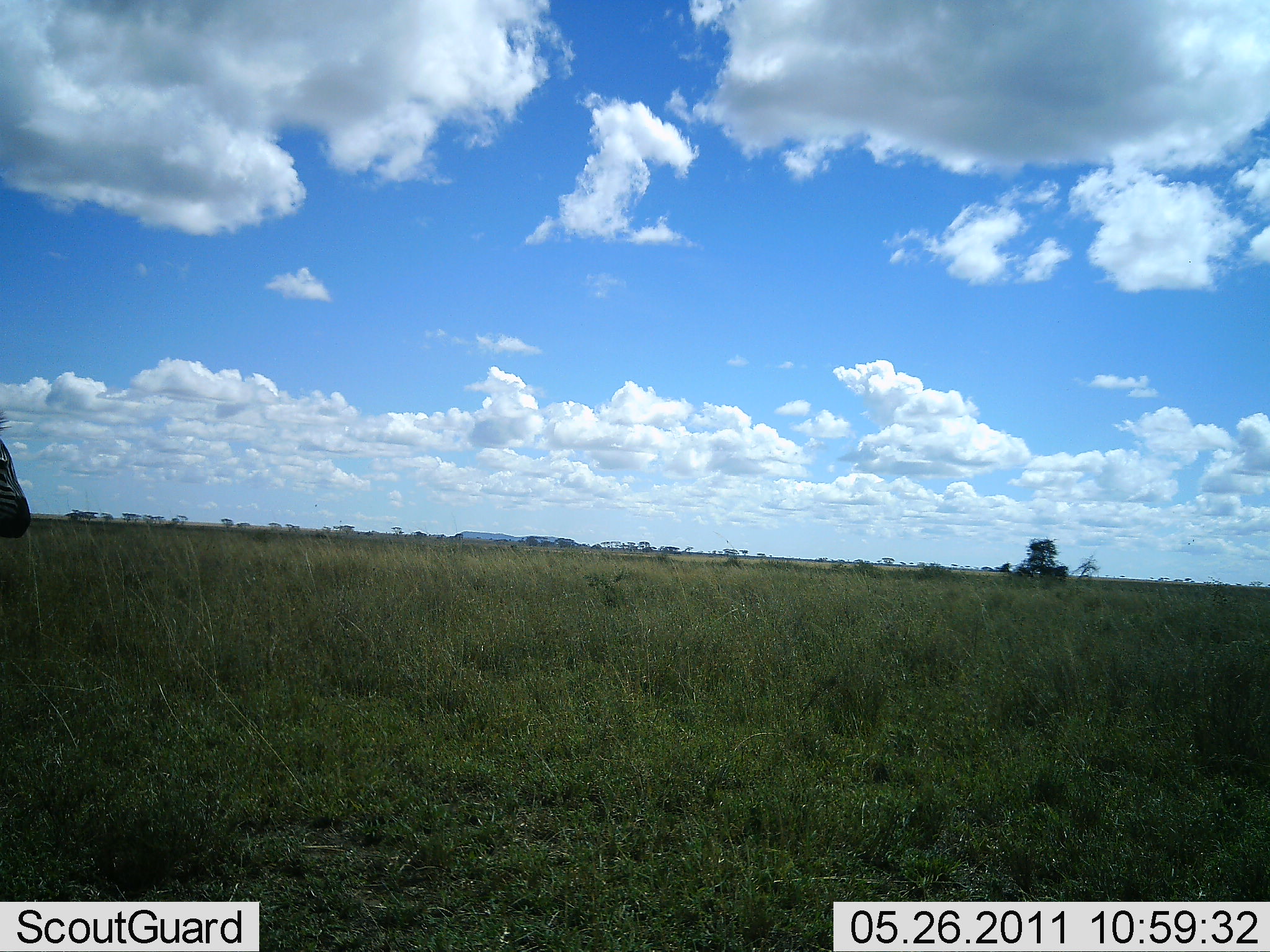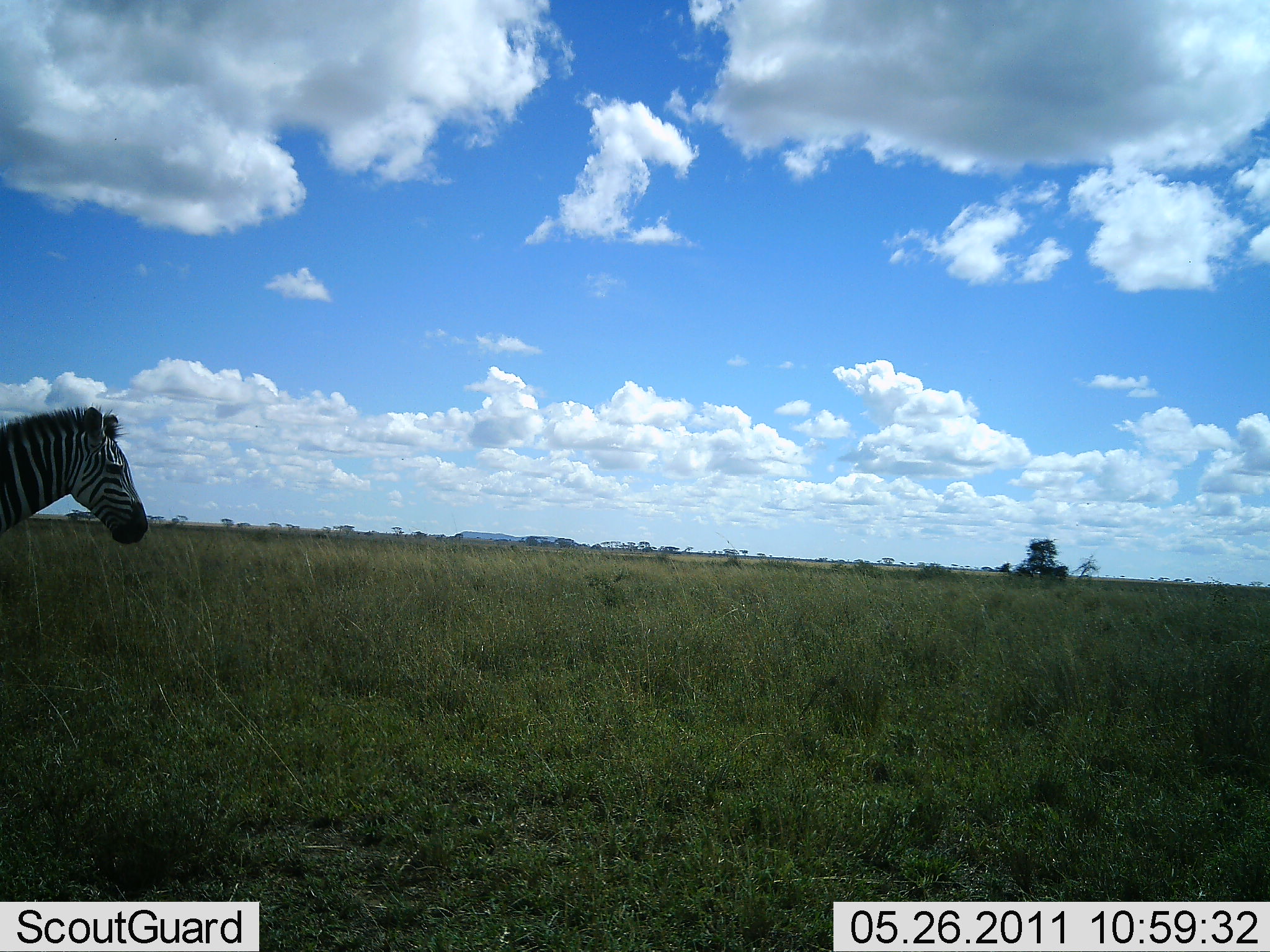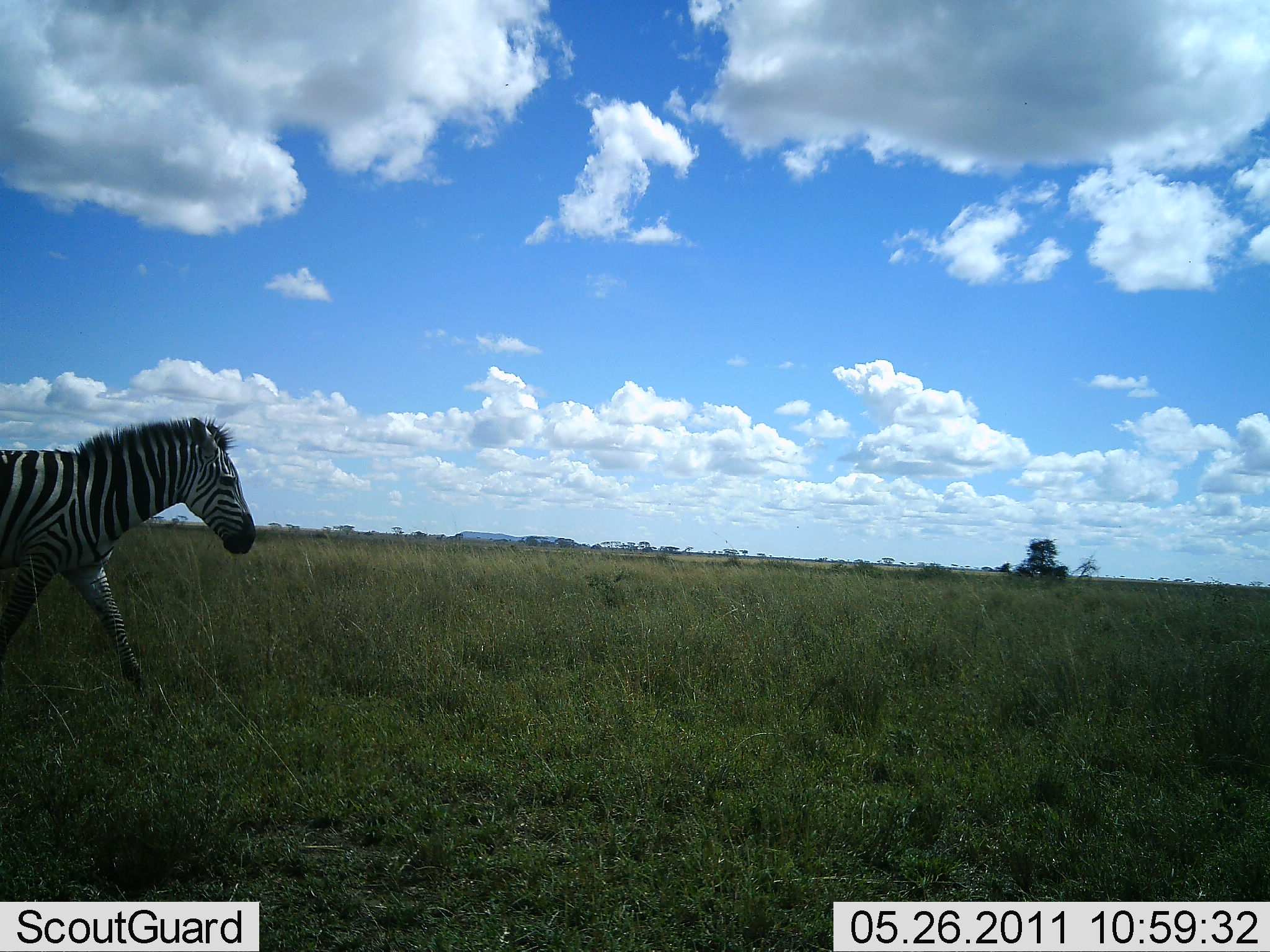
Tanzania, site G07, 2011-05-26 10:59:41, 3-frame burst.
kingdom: Animalia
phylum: Chordata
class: Mammalia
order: Perissodactyla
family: Equidae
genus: Equus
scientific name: Equus quagga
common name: plains zebra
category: zebra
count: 1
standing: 0%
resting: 0%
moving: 100%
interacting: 0%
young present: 0%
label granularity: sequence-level